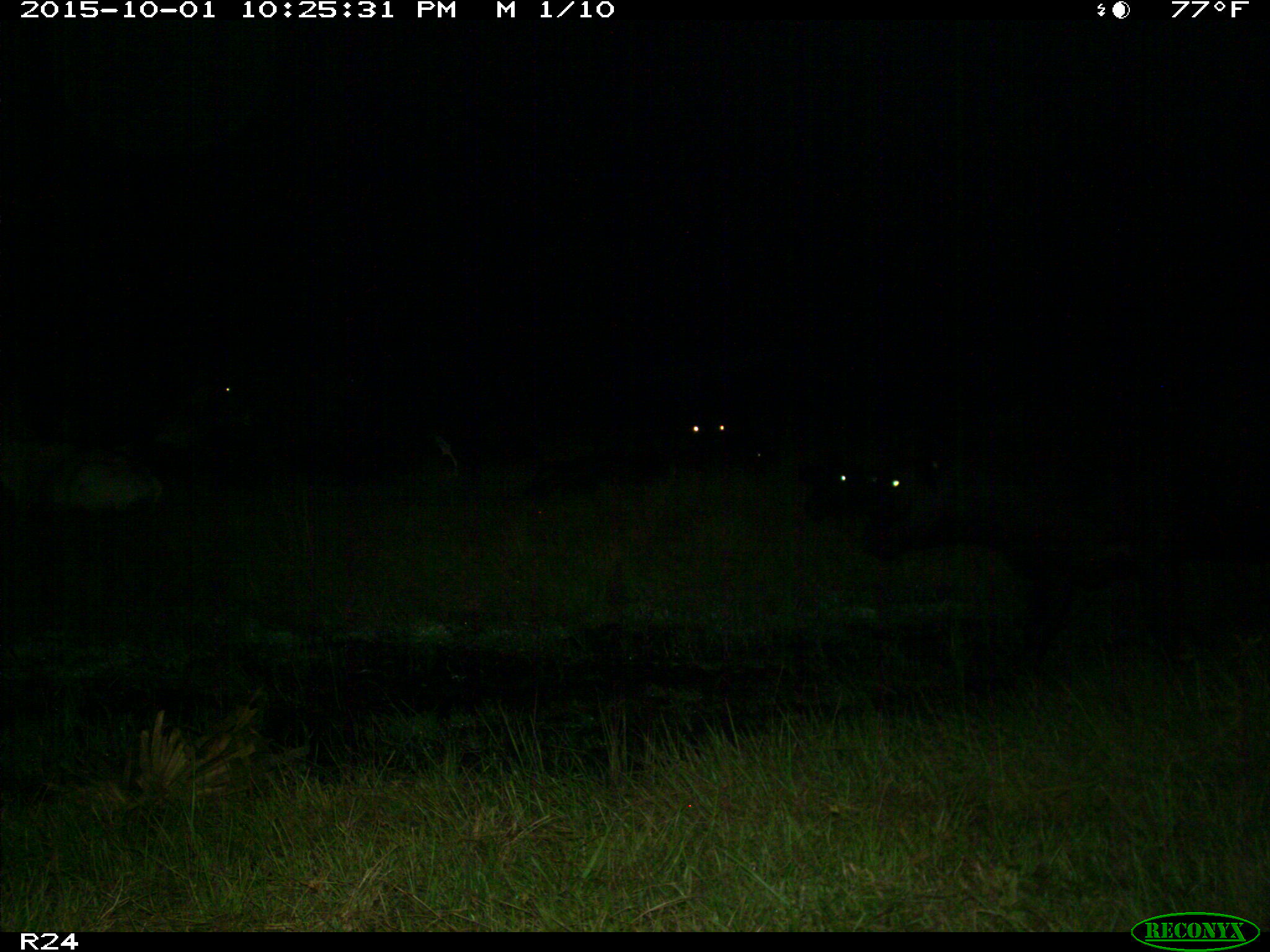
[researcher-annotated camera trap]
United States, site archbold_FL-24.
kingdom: Animalia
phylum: Chordata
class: Mammalia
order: Artiodactyla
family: Bovidae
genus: Bos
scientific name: Bos taurus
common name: domestic cow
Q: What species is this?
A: Bos taurus (domestic cow).